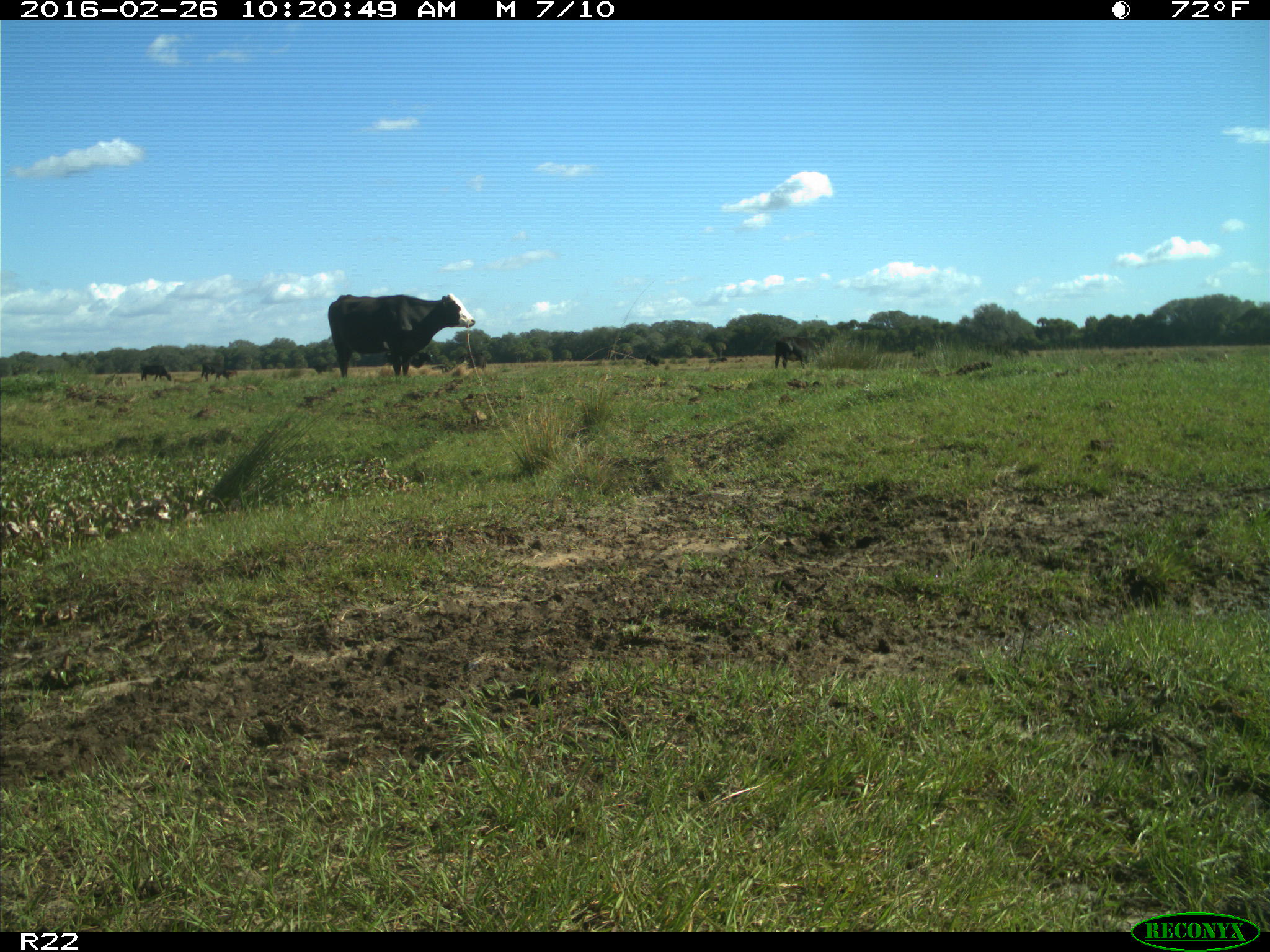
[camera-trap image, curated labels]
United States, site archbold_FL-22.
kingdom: Animalia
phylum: Chordata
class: Mammalia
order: Artiodactyla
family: Bovidae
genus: Bos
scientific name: Bos taurus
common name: domestic cow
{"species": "Bos taurus (domestic cow)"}